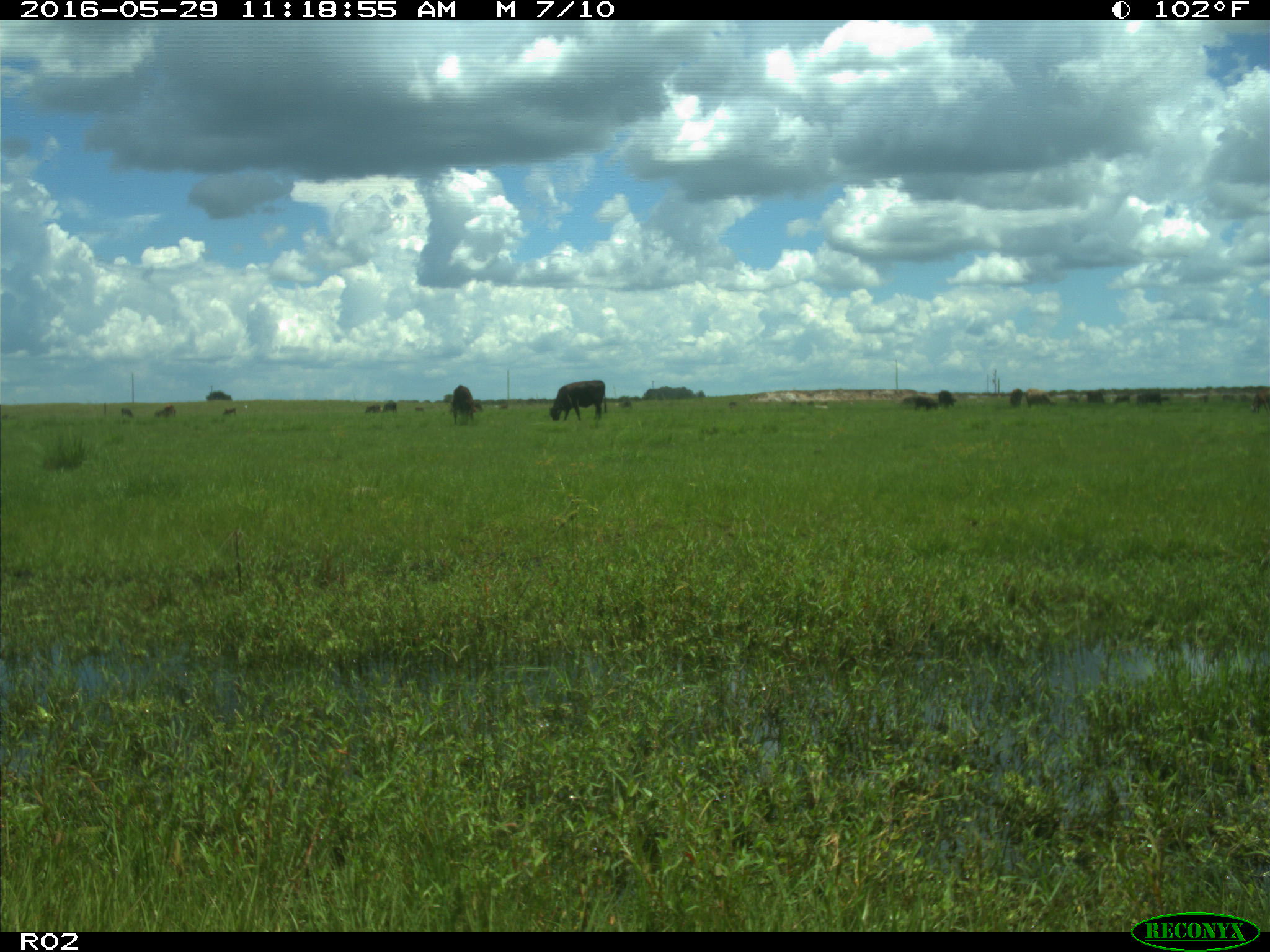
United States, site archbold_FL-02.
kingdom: Animalia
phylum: Chordata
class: Mammalia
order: Artiodactyla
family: Bovidae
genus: Bos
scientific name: Bos taurus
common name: domestic cow